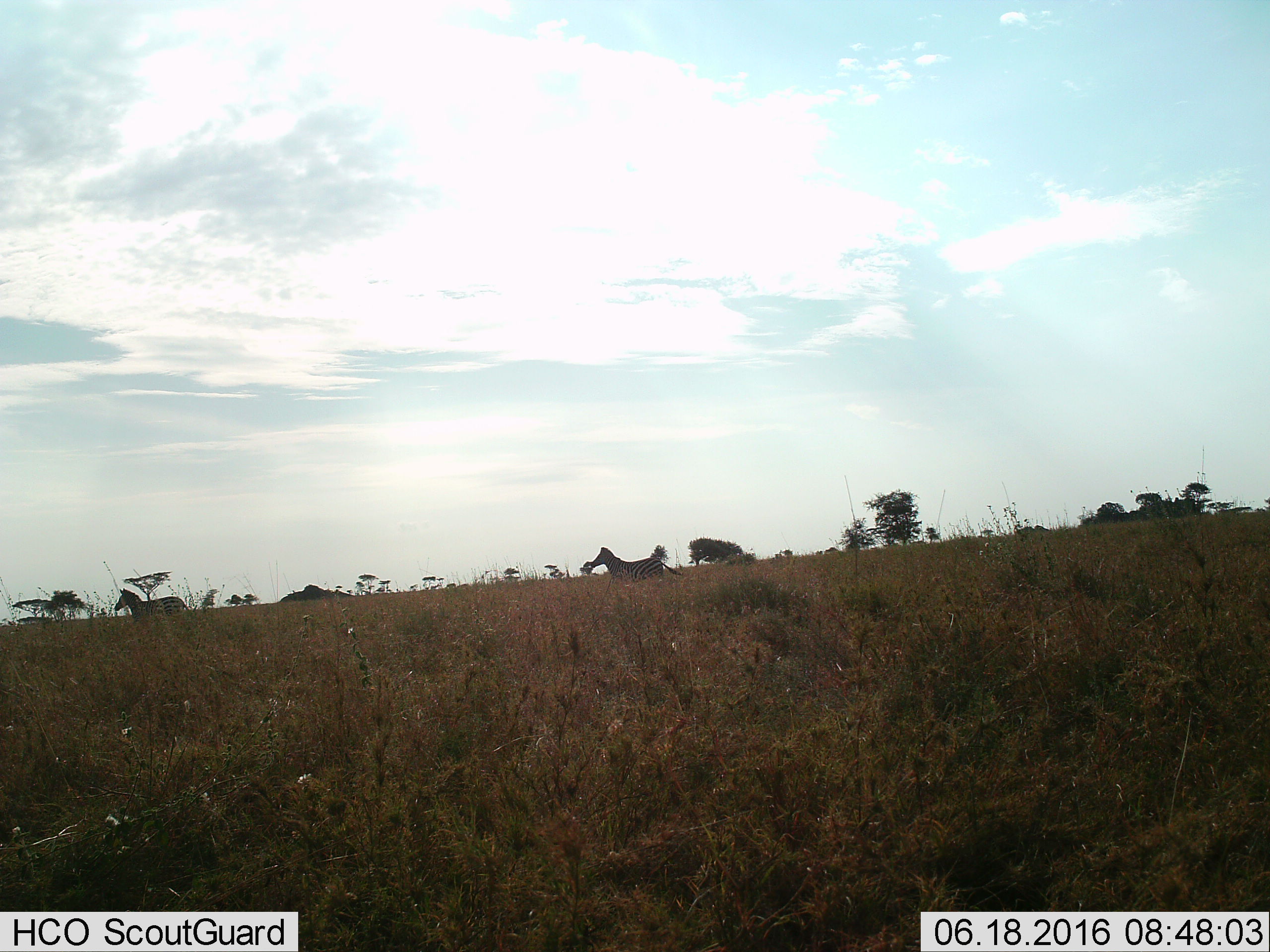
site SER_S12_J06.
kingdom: Animalia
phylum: Chordata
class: Mammalia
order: Perissodactyla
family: Equidae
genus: Equus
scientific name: Equus quagga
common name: plains zebra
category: zebraplains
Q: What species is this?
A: Zebraplains (plains zebra) (Equus quagga).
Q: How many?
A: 2.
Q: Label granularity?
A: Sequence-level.